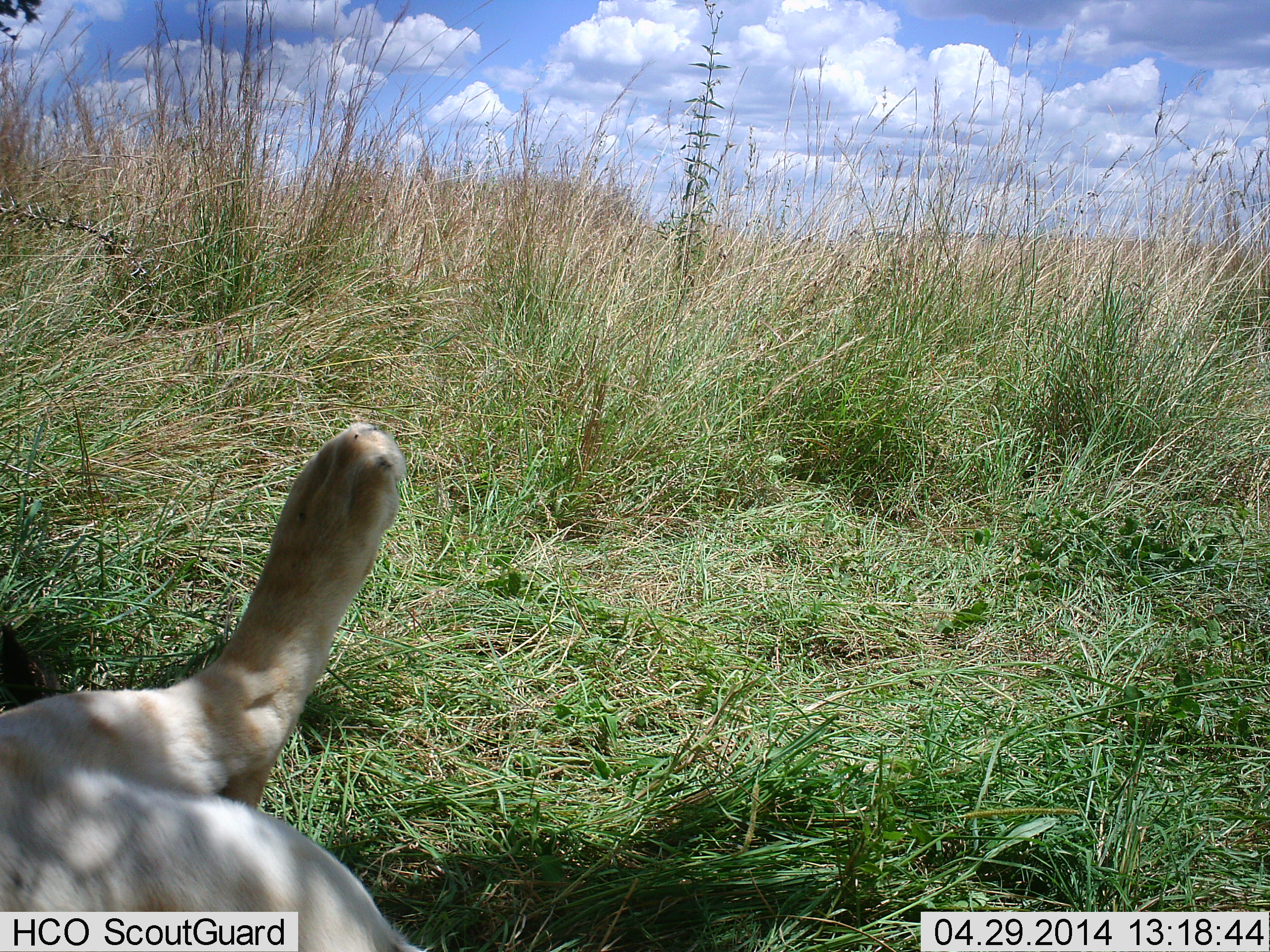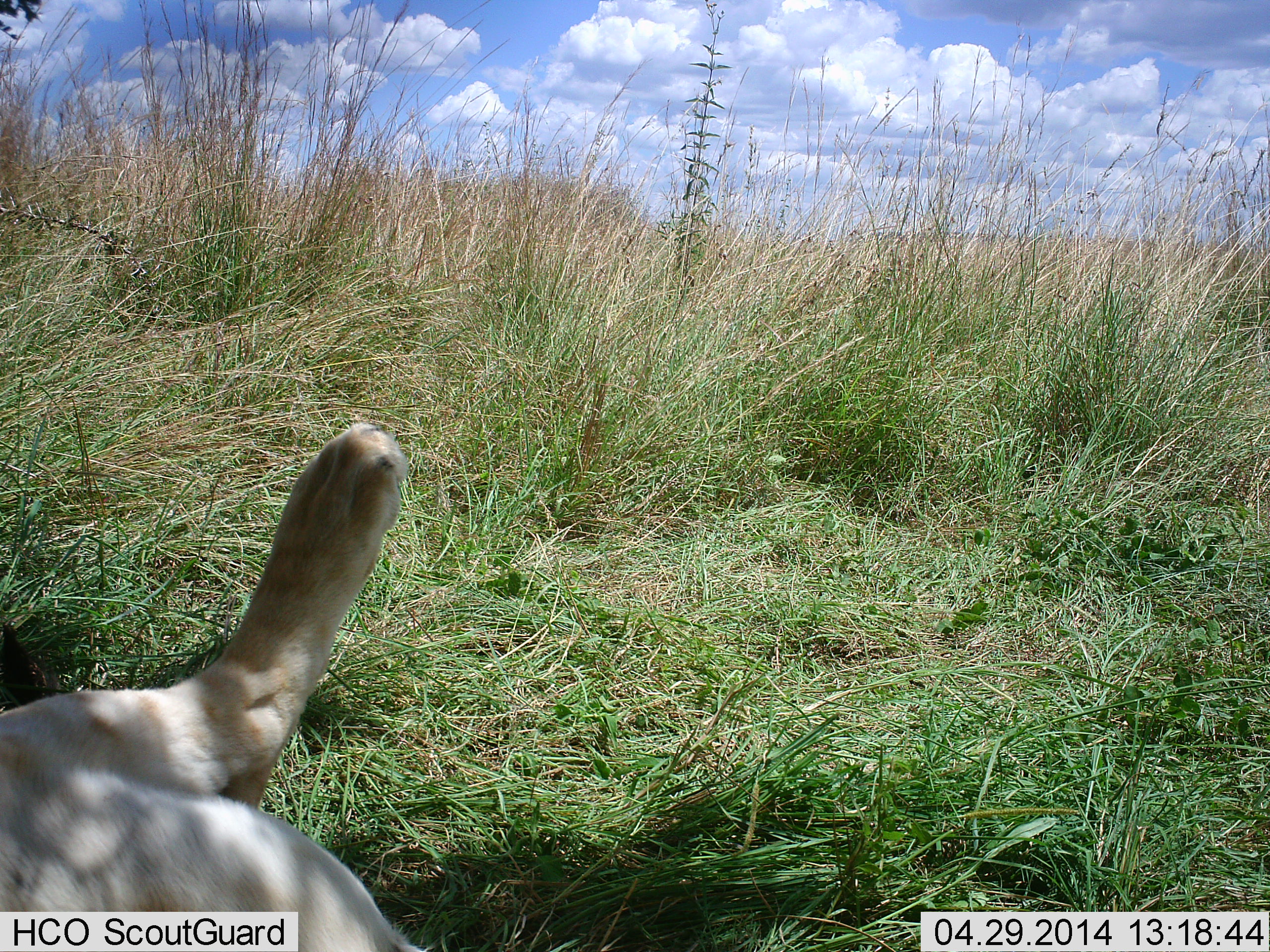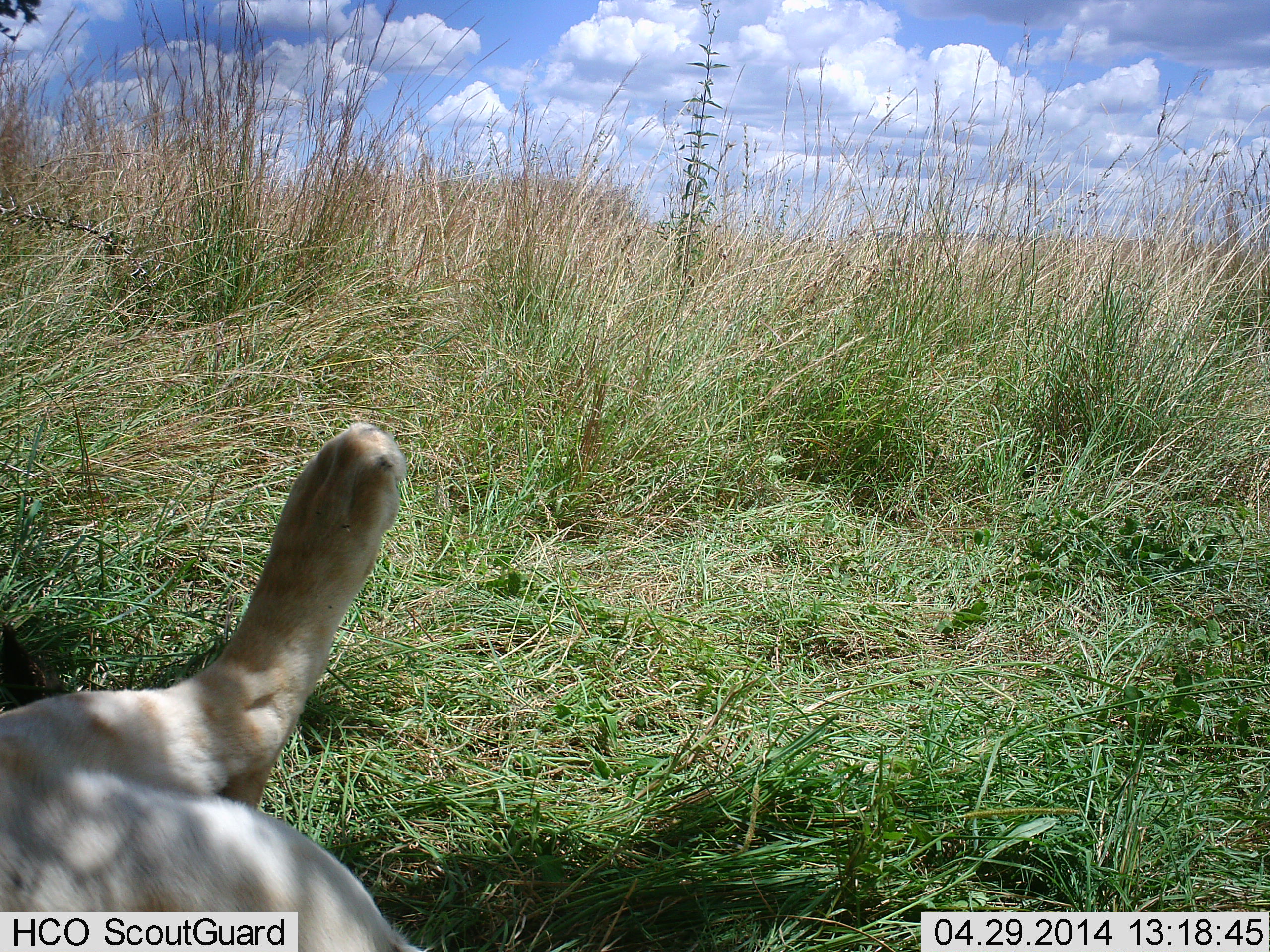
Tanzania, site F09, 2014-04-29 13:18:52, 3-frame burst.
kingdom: Animalia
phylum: Chordata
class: Mammalia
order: Carnivora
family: Felidae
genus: Panthera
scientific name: Panthera leo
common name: lion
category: lionfemale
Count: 1.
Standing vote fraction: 0%.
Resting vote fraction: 100%.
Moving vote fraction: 0%.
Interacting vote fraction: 0%.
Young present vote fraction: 0%.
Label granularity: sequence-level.